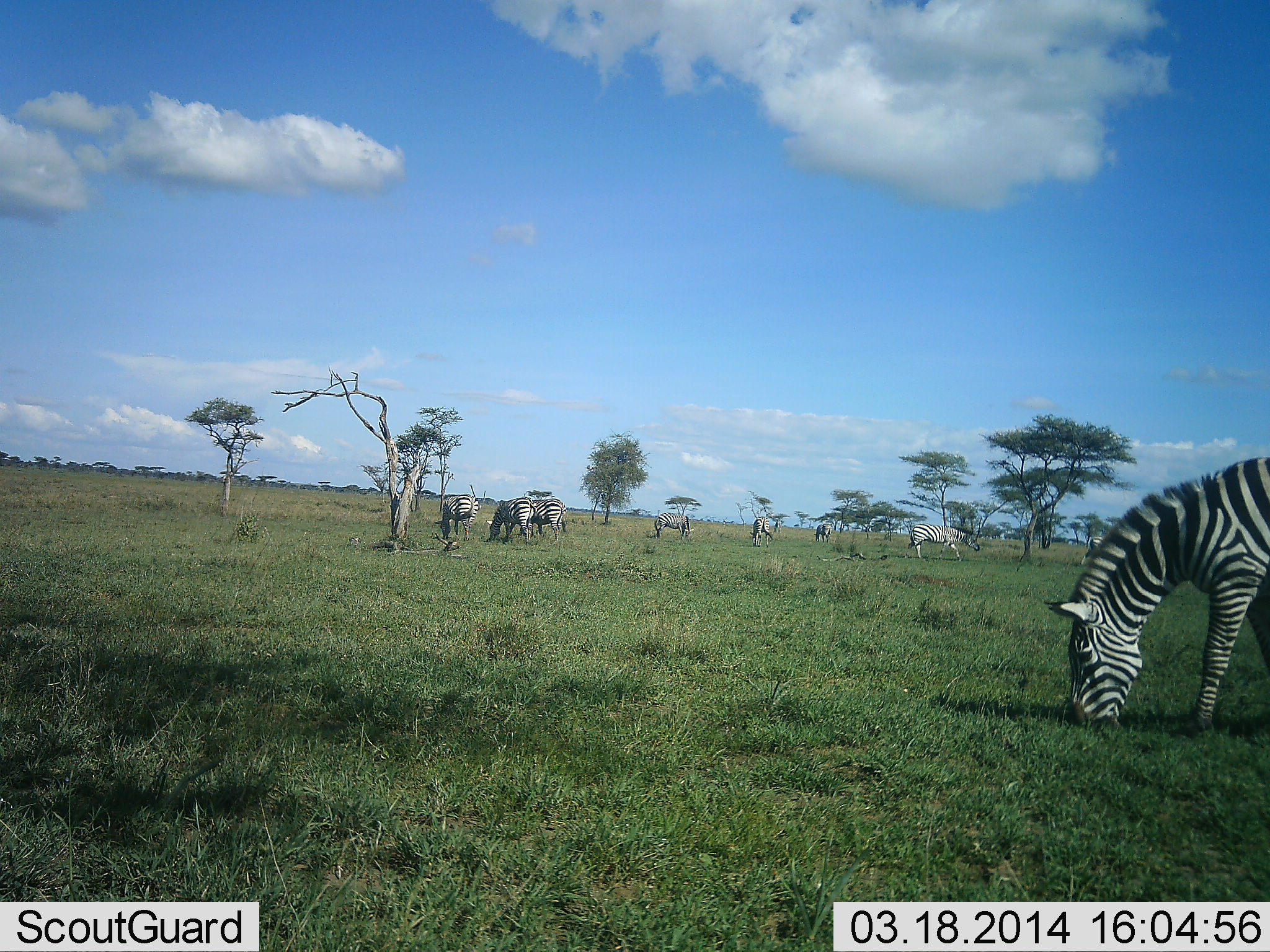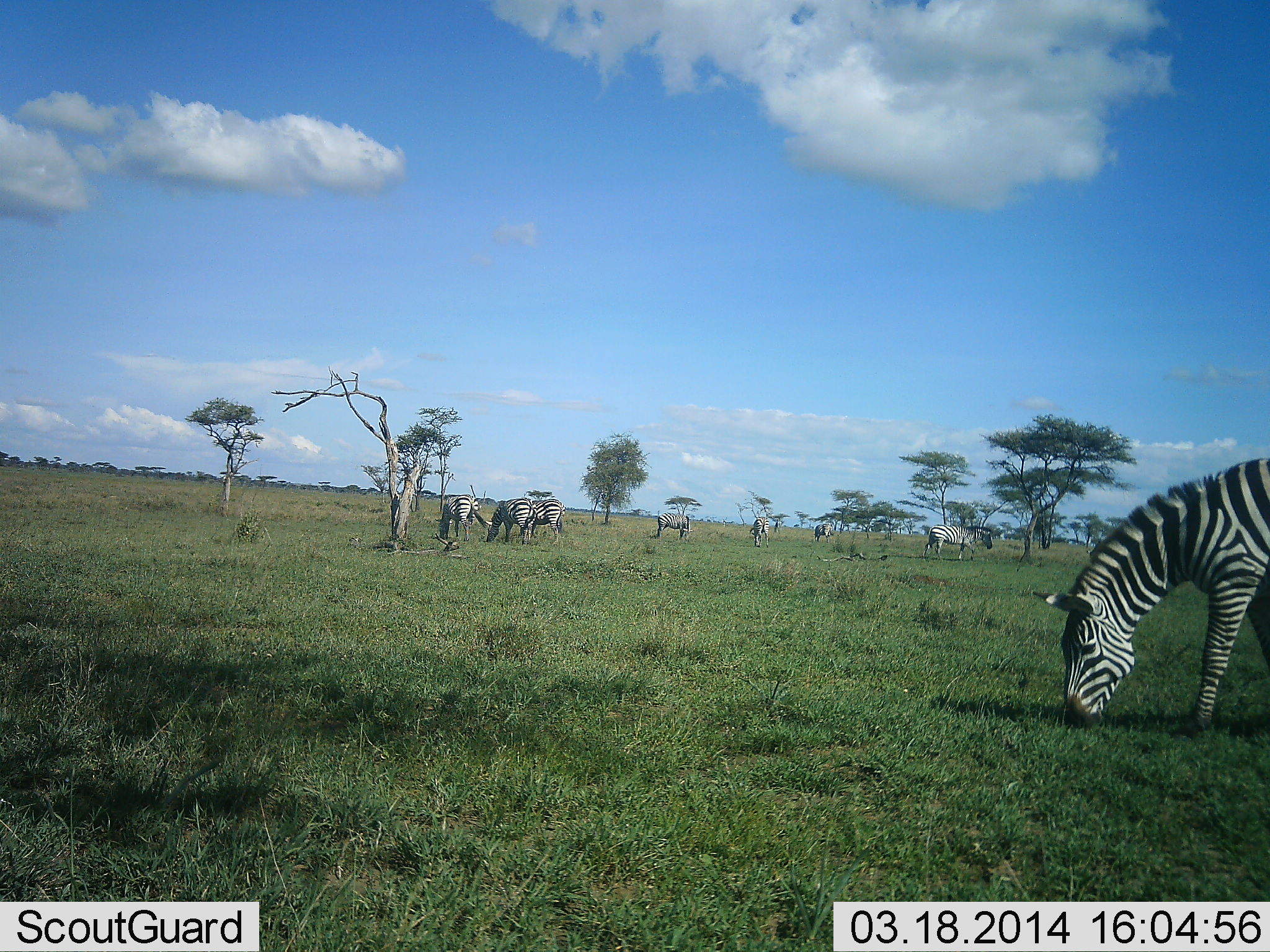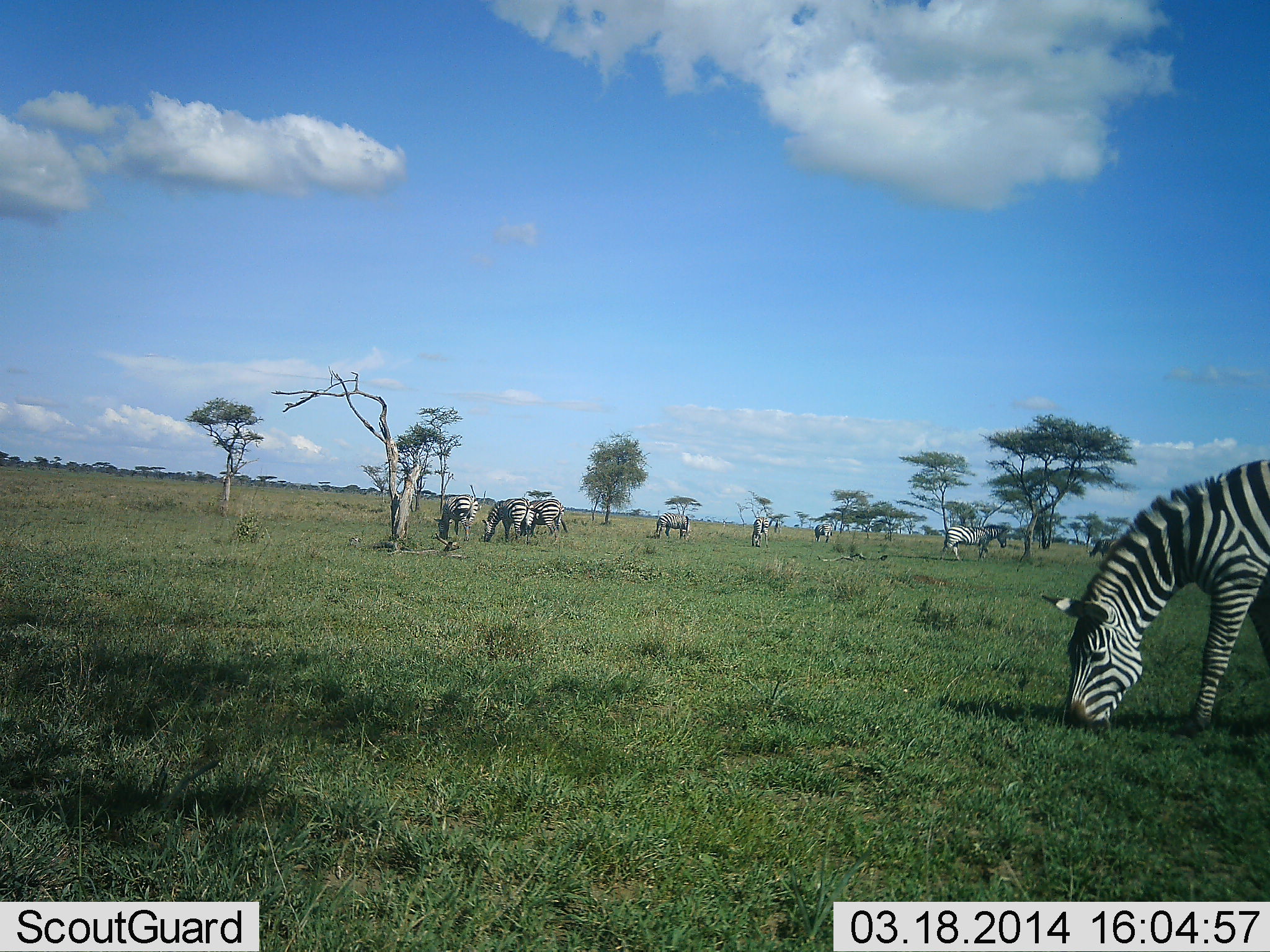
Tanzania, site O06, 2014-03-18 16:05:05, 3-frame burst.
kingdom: Animalia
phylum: Chordata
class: Mammalia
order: Perissodactyla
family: Equidae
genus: Equus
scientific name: Equus quagga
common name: plains zebra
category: zebra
Zebra (plains zebra) (Equus quagga), count 8. Behavior (volunteer vote fractions): standing 30%, resting 0%, moving 30%, interacting 0%. Young present (vote fraction): 0%. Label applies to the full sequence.